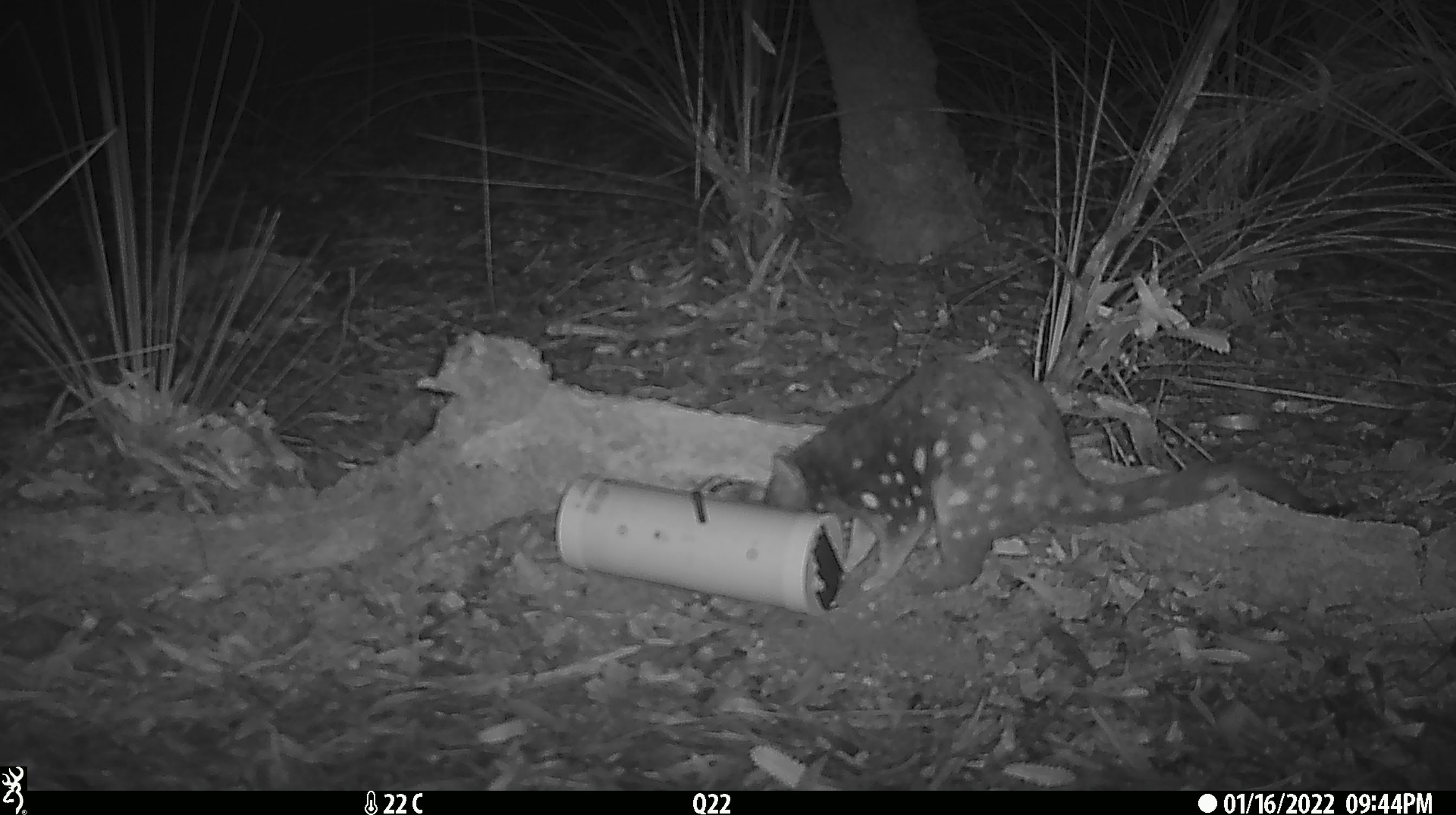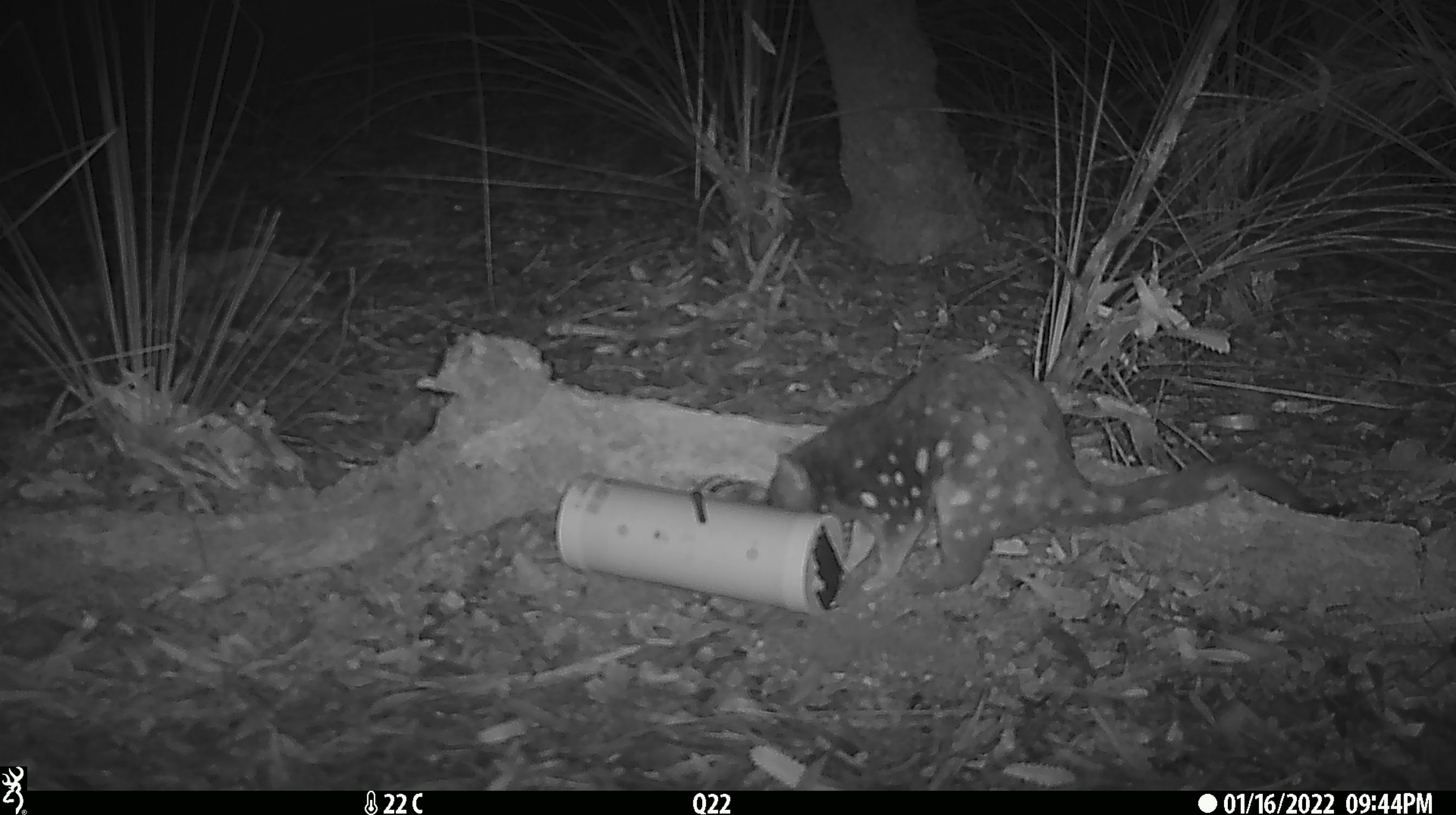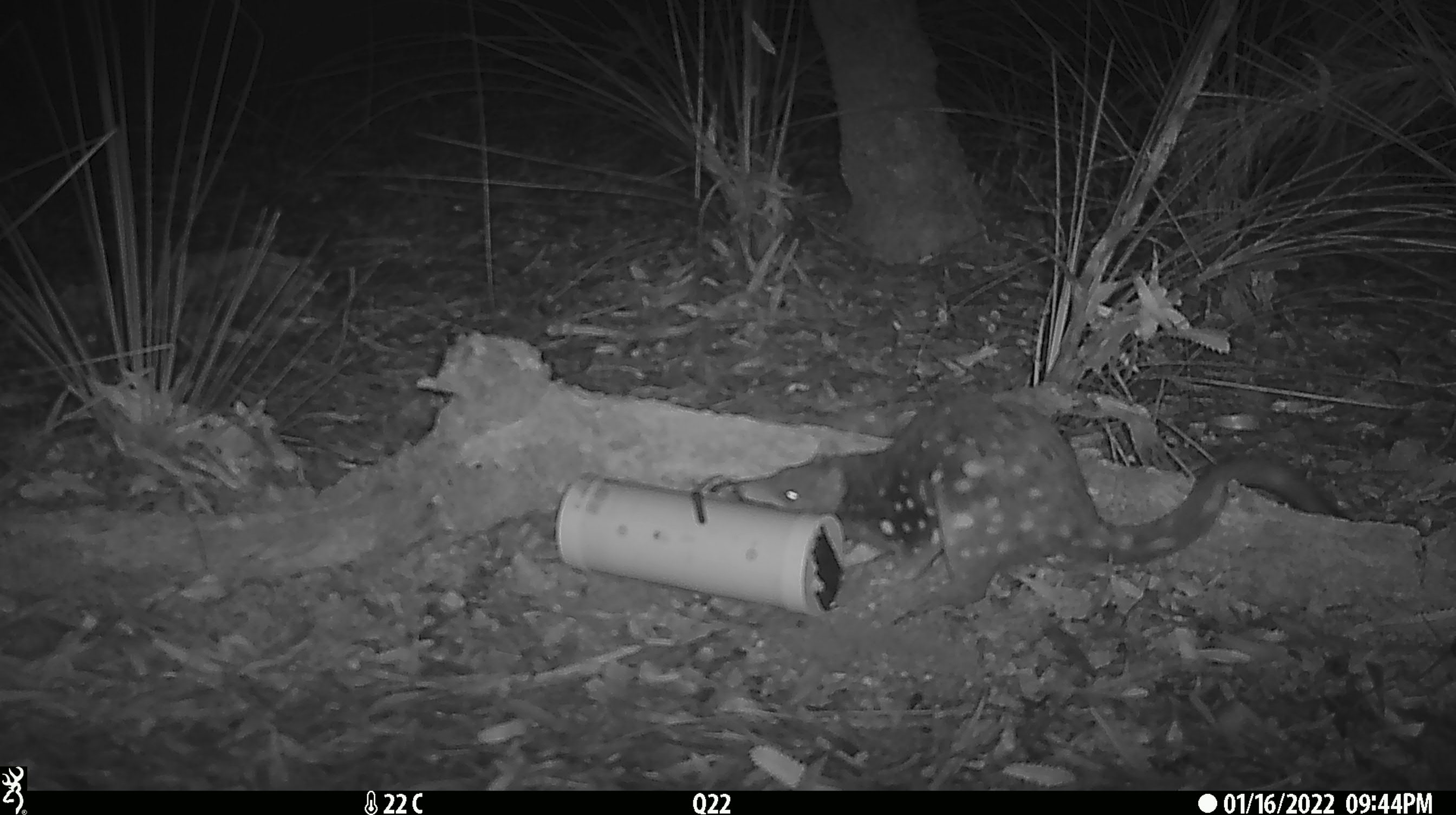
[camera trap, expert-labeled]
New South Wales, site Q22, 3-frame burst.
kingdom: Animalia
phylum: Chordata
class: Mammalia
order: Dasyuromorphia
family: Dasyuridae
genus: Dasyurus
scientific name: Dasyurus maculatus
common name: spotted-tailed quoll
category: quoll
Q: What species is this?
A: Quoll (spotted-tailed quoll) (Dasyurus maculatus).